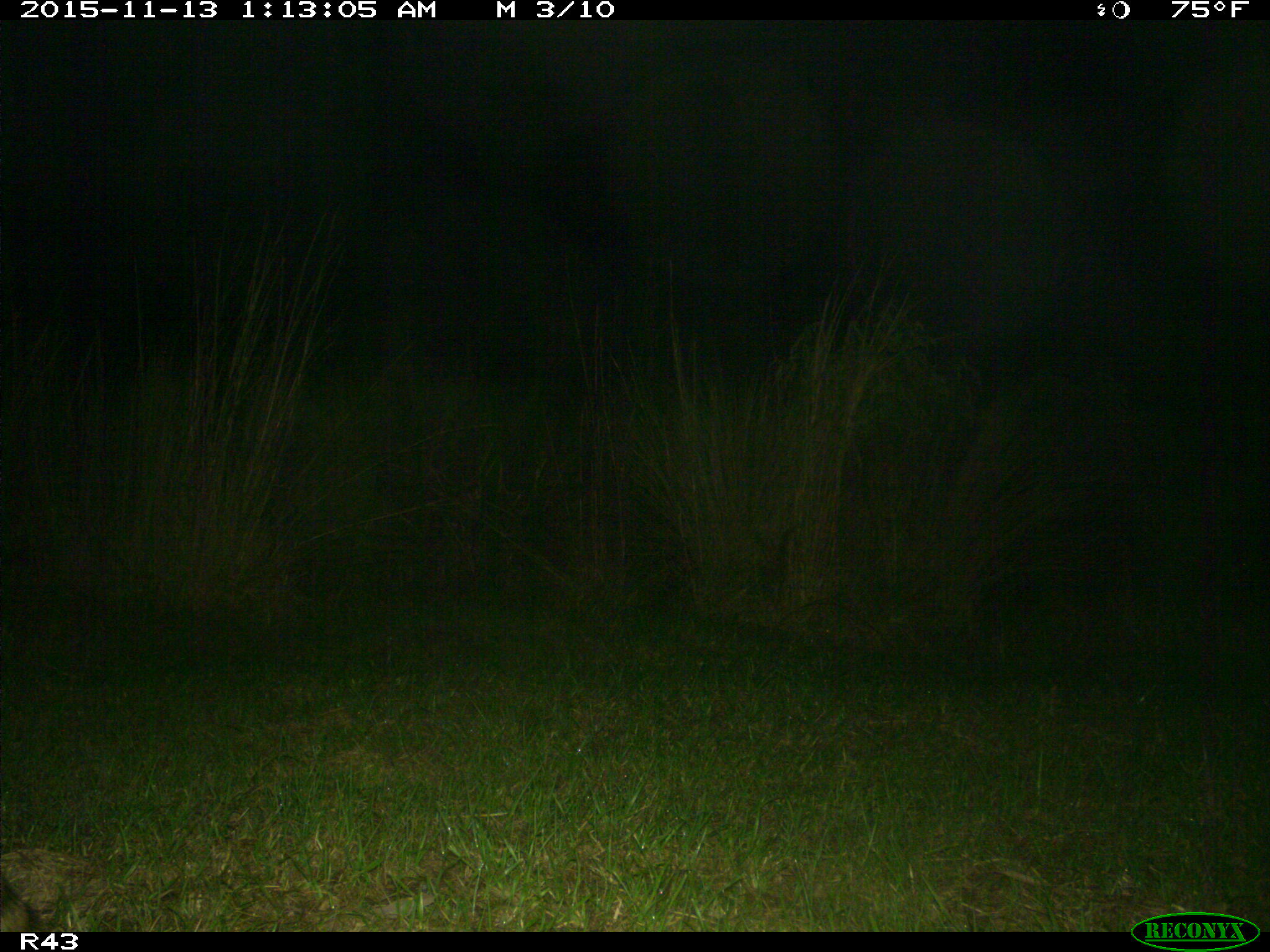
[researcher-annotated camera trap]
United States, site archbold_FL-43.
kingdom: Animalia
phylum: Chordata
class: Mammalia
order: Carnivora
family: Procyonidae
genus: Procyon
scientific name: Procyon lotor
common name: common raccoon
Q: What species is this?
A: Procyon lotor (common raccoon).